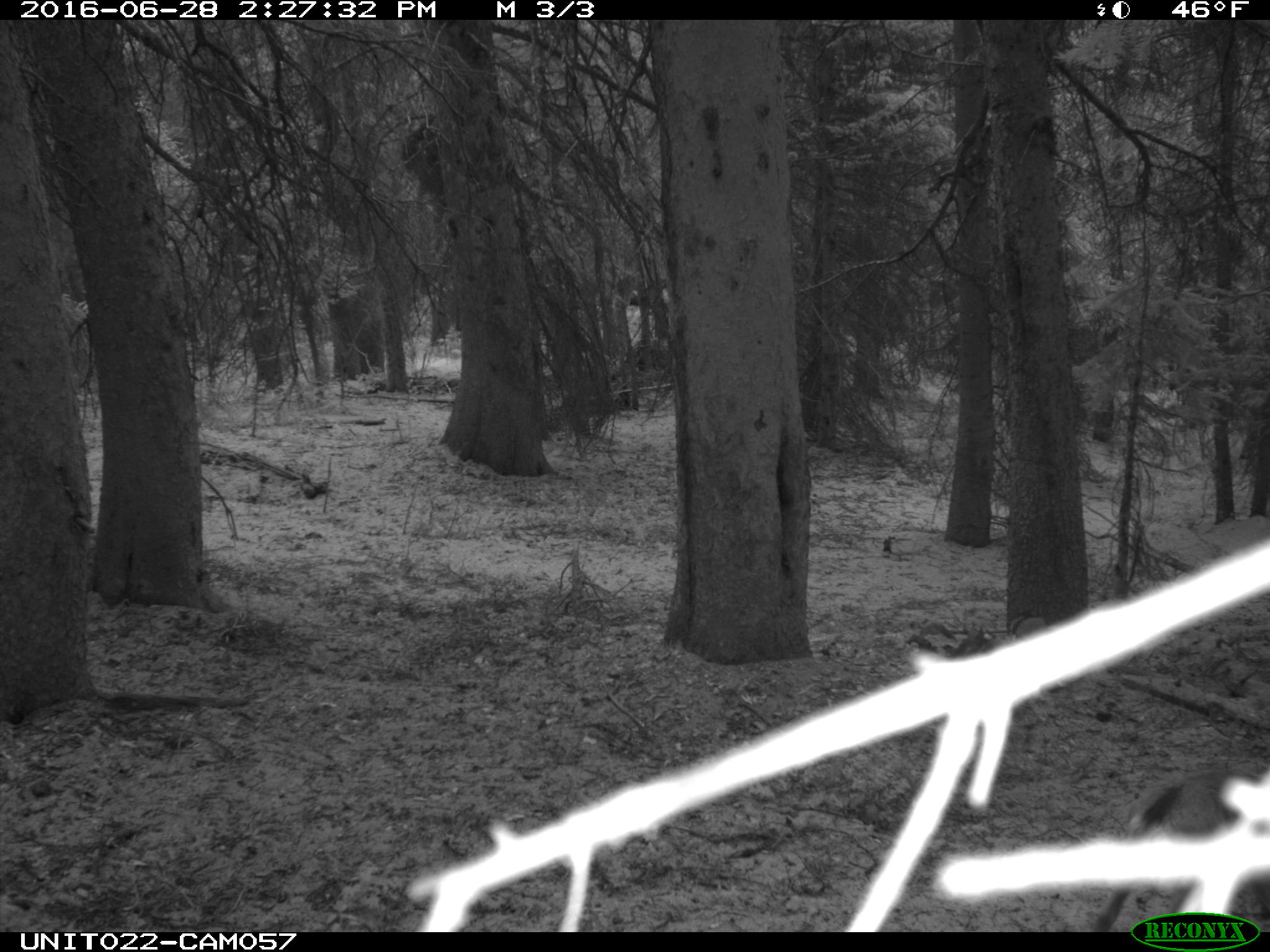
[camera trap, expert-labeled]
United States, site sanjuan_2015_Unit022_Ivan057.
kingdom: Animalia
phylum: Chordata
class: Mammalia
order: Artiodactyla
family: Cervidae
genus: Odocoileus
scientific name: Odocoileus hemionus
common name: mule deer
Odocoileus hemionus (mule deer).